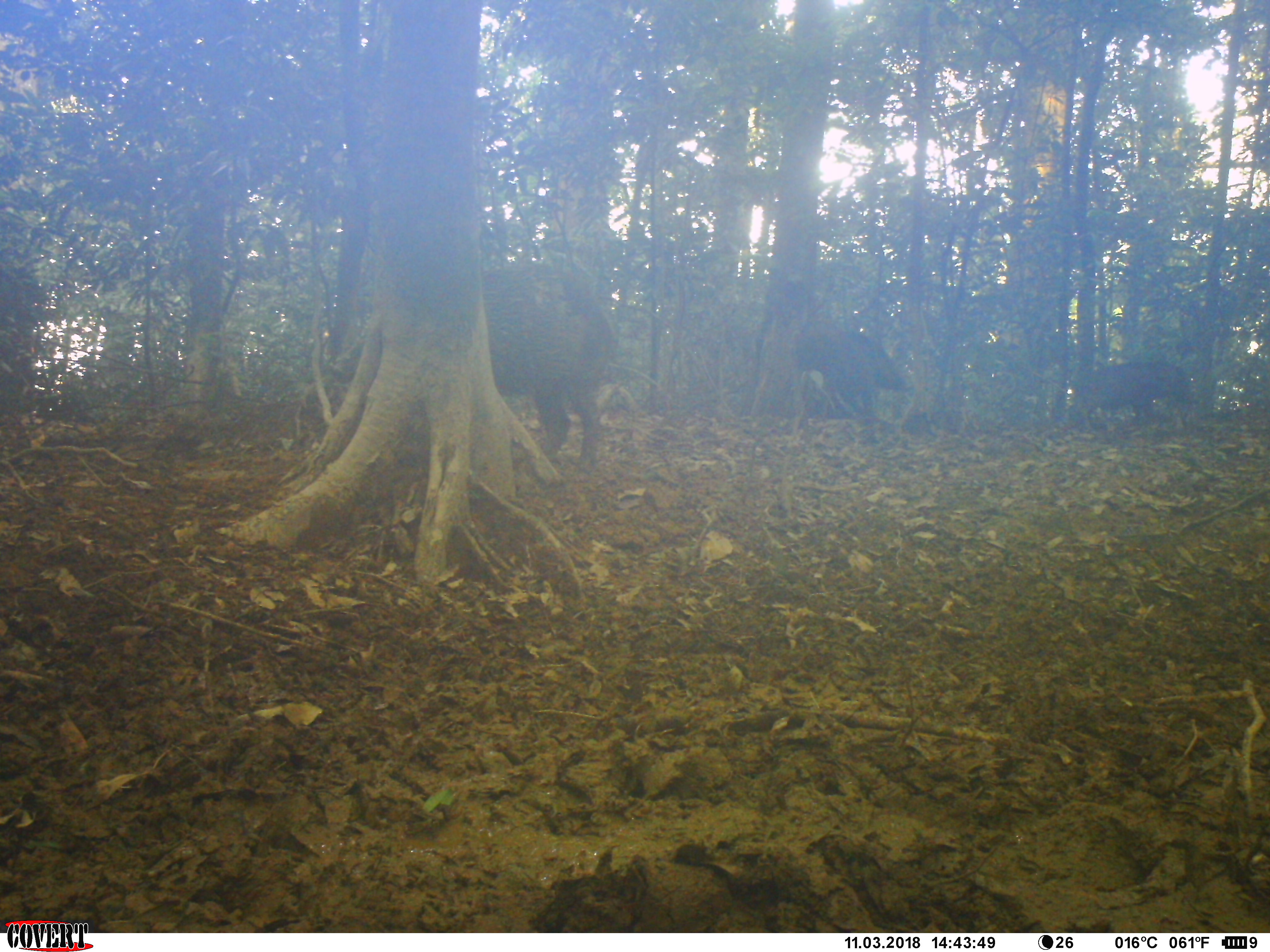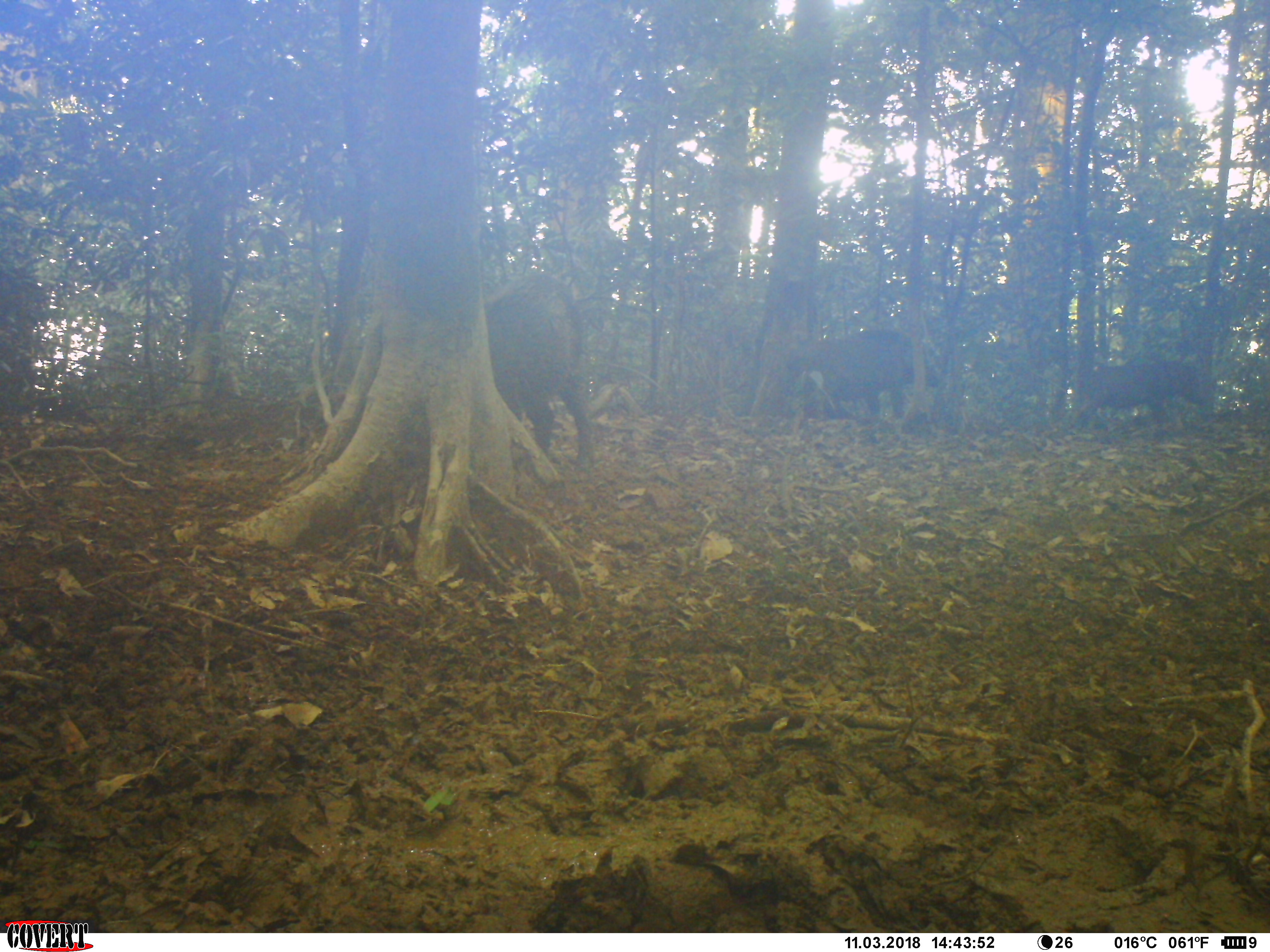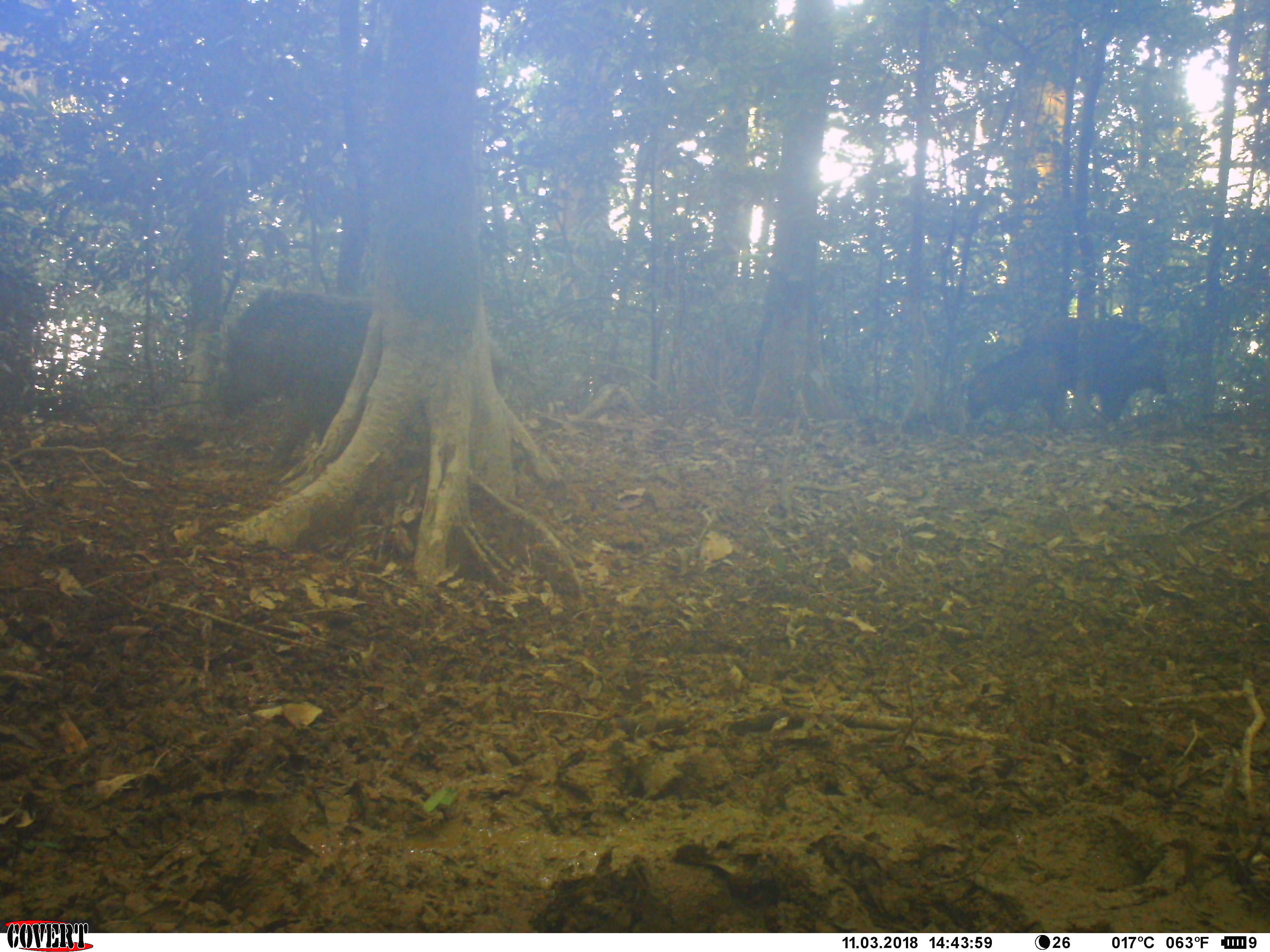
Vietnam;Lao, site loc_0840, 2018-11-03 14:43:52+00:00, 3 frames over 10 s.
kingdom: Animalia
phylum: Chordata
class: Mammalia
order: Artiodactyla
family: Suidae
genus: Sus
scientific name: Sus scrofa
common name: eurasian wild pig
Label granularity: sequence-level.